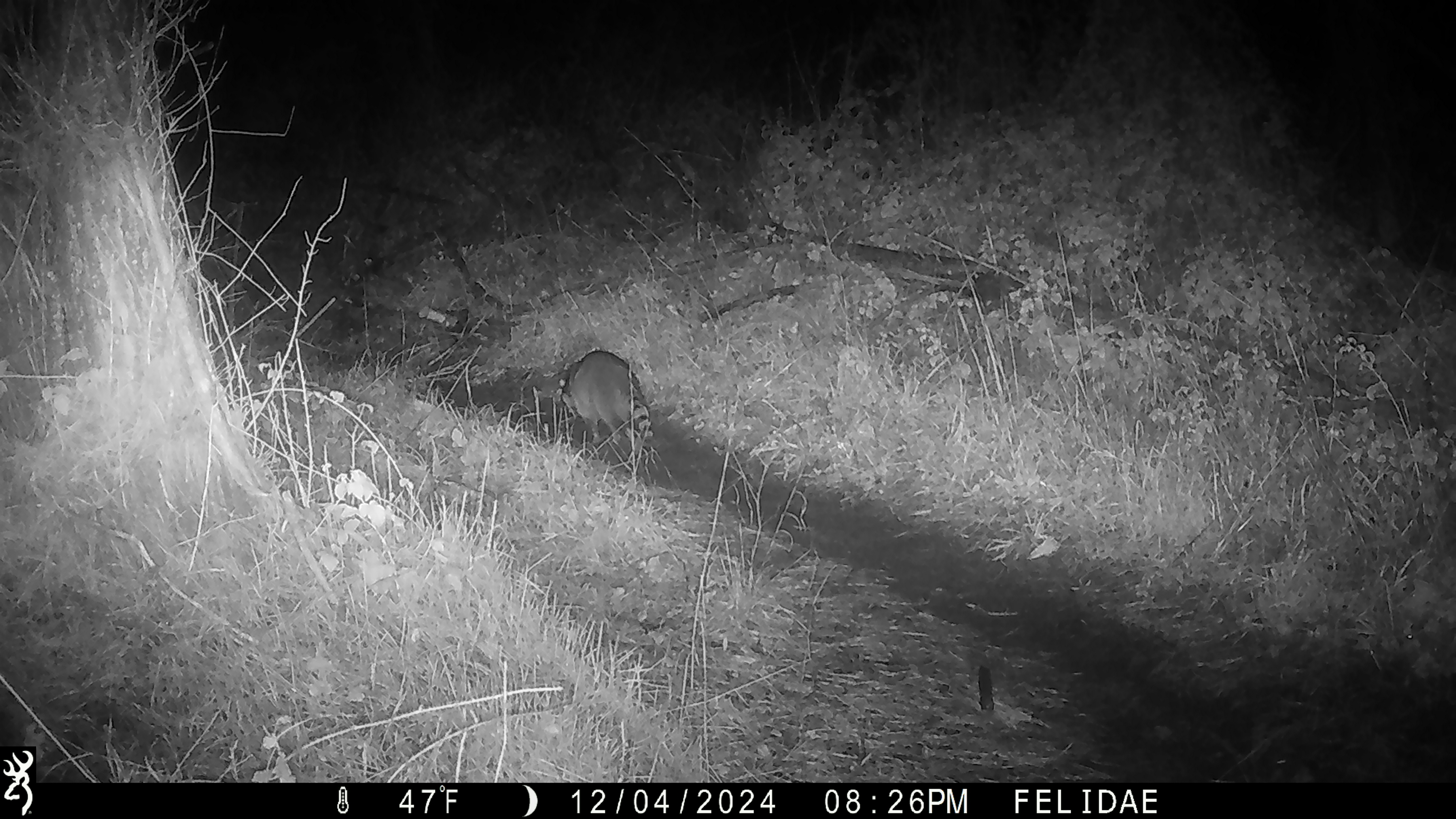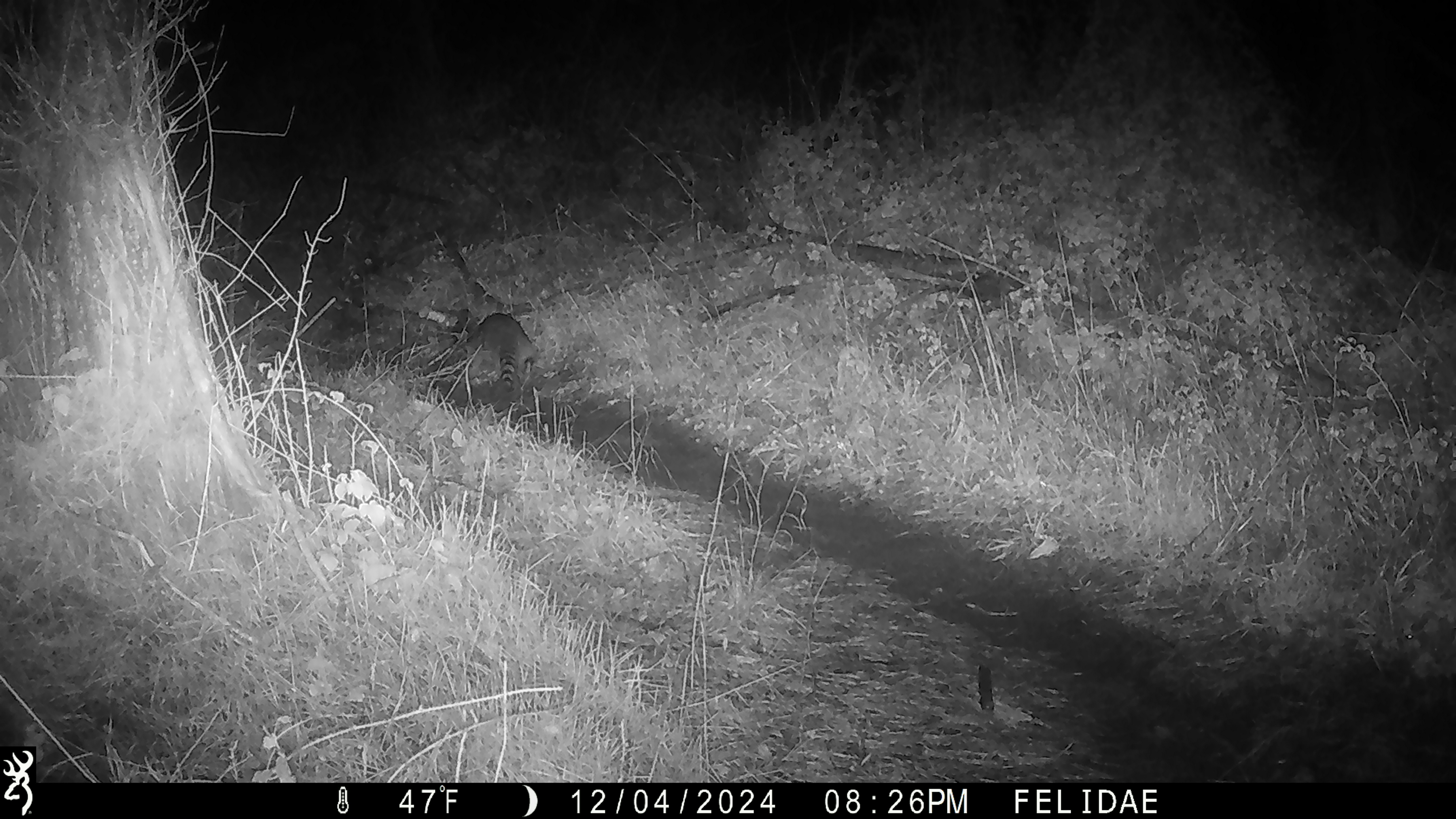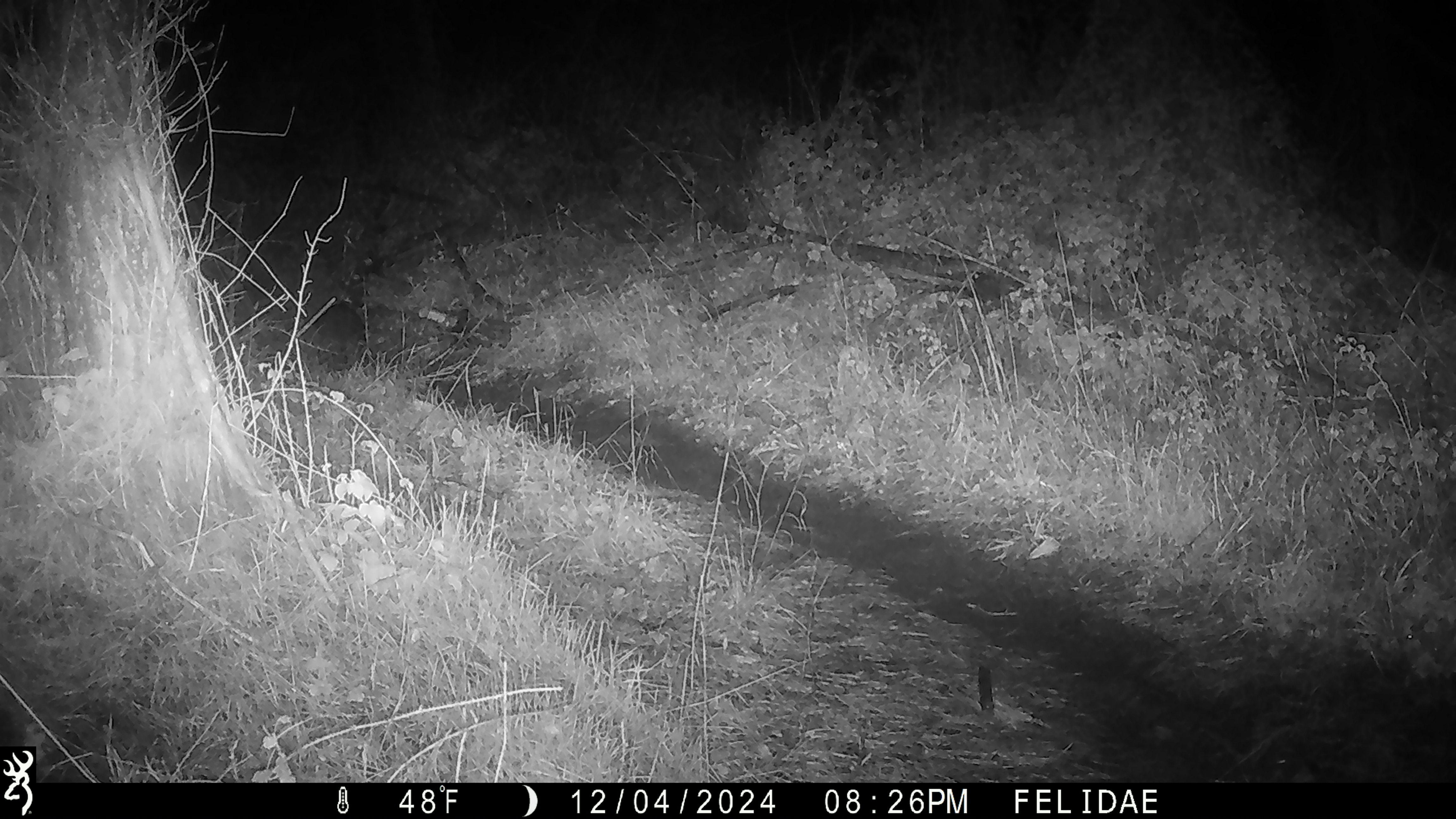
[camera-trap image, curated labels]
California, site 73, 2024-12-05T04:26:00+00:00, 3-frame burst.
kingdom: Animalia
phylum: Chordata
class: Mammalia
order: Carnivora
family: Procyonidae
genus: Procyon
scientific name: Procyon lotor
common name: raccoon